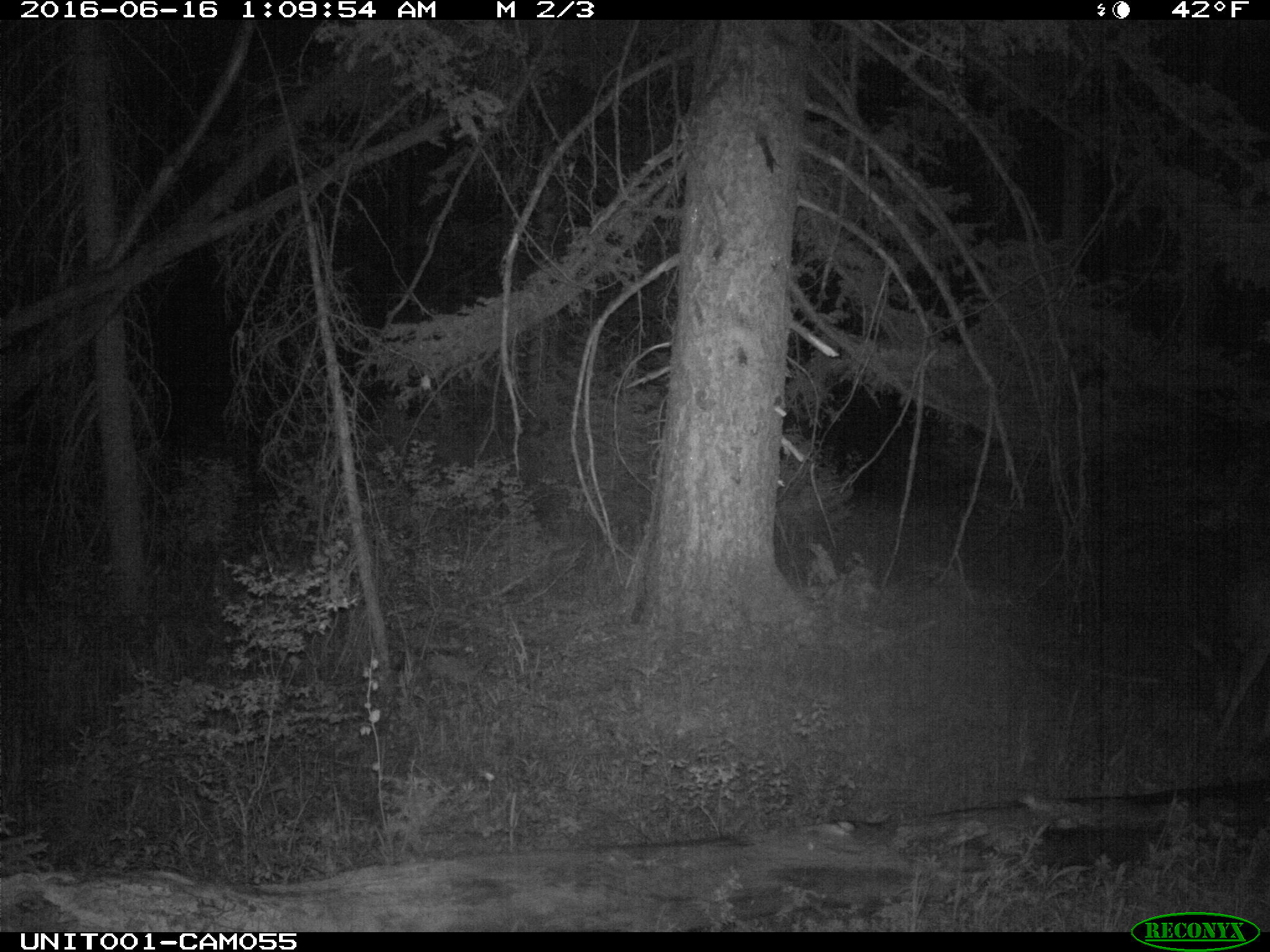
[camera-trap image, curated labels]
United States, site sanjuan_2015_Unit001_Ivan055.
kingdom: Animalia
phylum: Chordata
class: Mammalia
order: Artiodactyla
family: Cervidae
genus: Odocoileus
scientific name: Odocoileus hemionus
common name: mule deer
Odocoileus hemionus (mule deer).